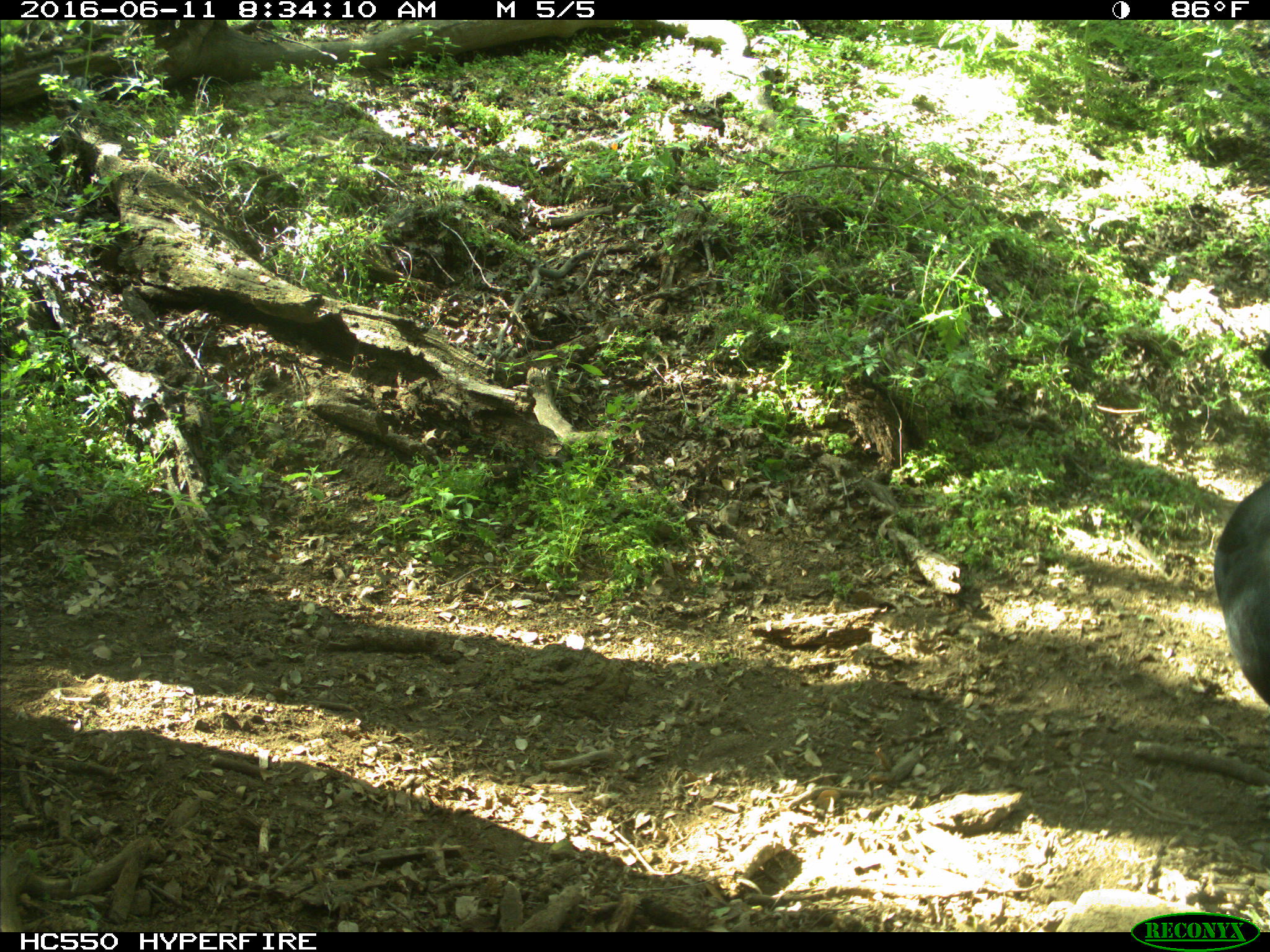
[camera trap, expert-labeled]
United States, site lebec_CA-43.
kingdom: Animalia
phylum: Chordata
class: Mammalia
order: Artiodactyla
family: Bovidae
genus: Bos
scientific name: Bos taurus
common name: domestic cow